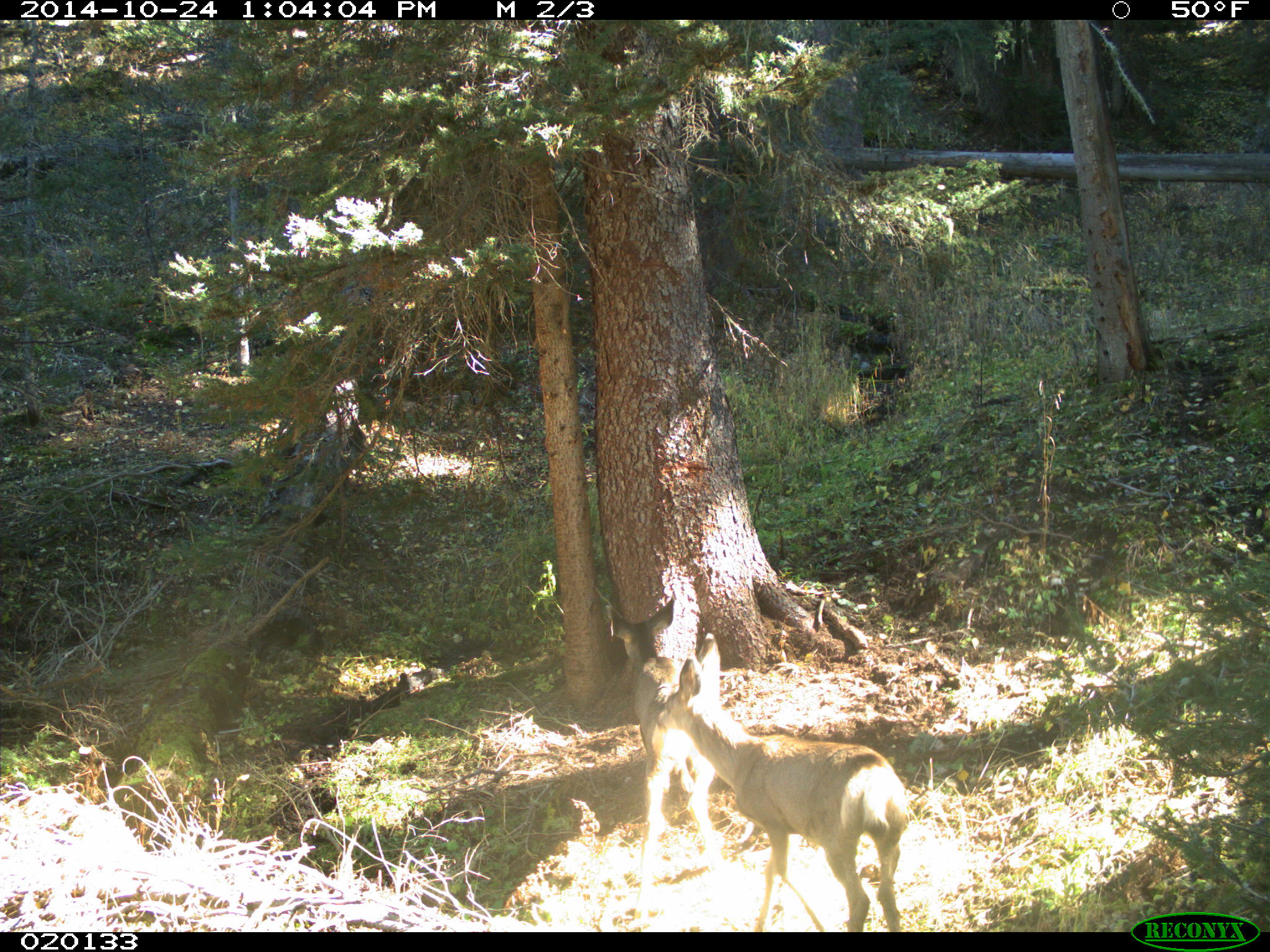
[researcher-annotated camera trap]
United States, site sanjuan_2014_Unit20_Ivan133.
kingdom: Animalia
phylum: Chordata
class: Mammalia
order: Artiodactyla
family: Cervidae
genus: Odocoileus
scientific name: Odocoileus hemionus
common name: mule deer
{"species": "Odocoileus hemionus (mule deer)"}